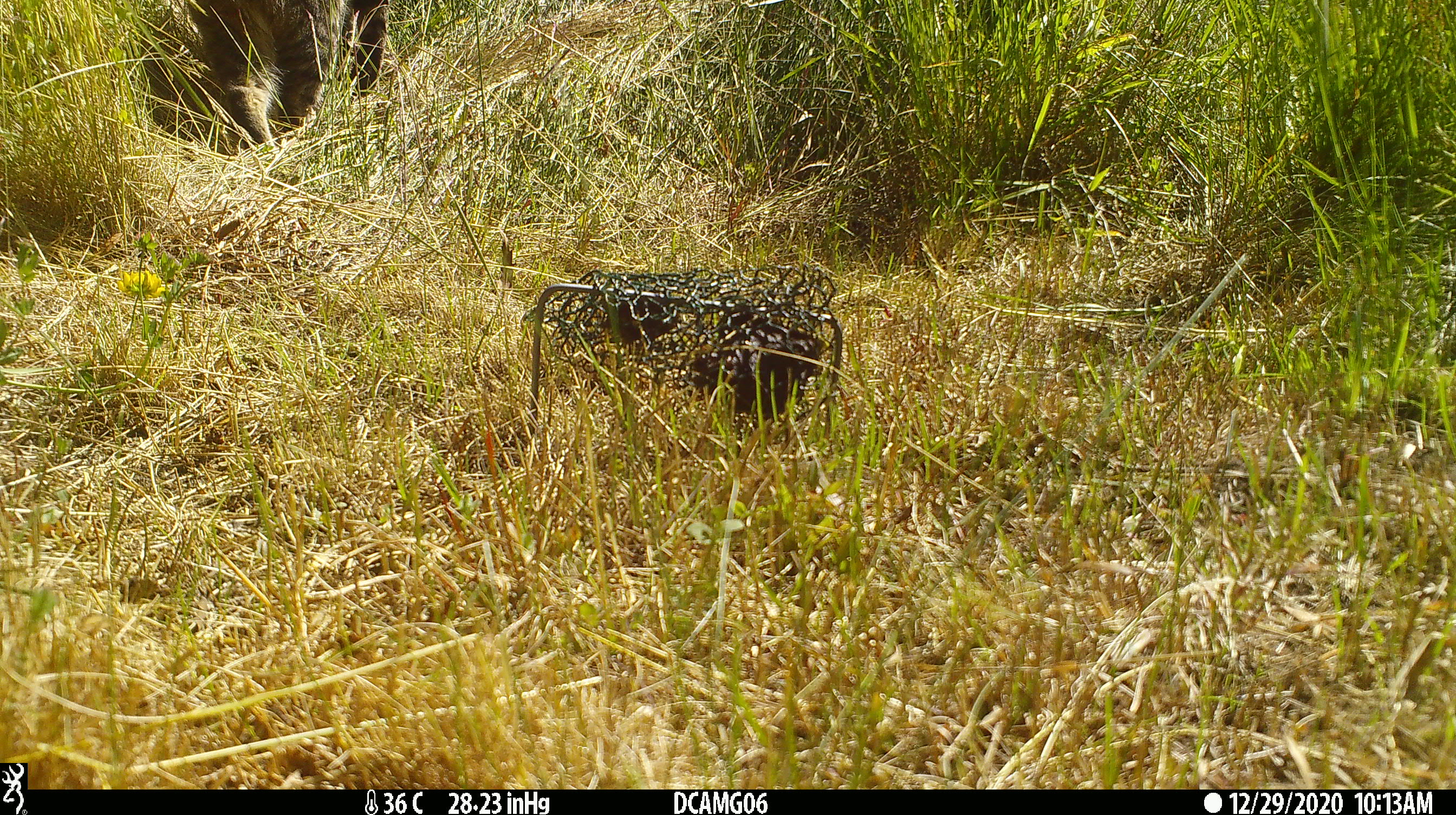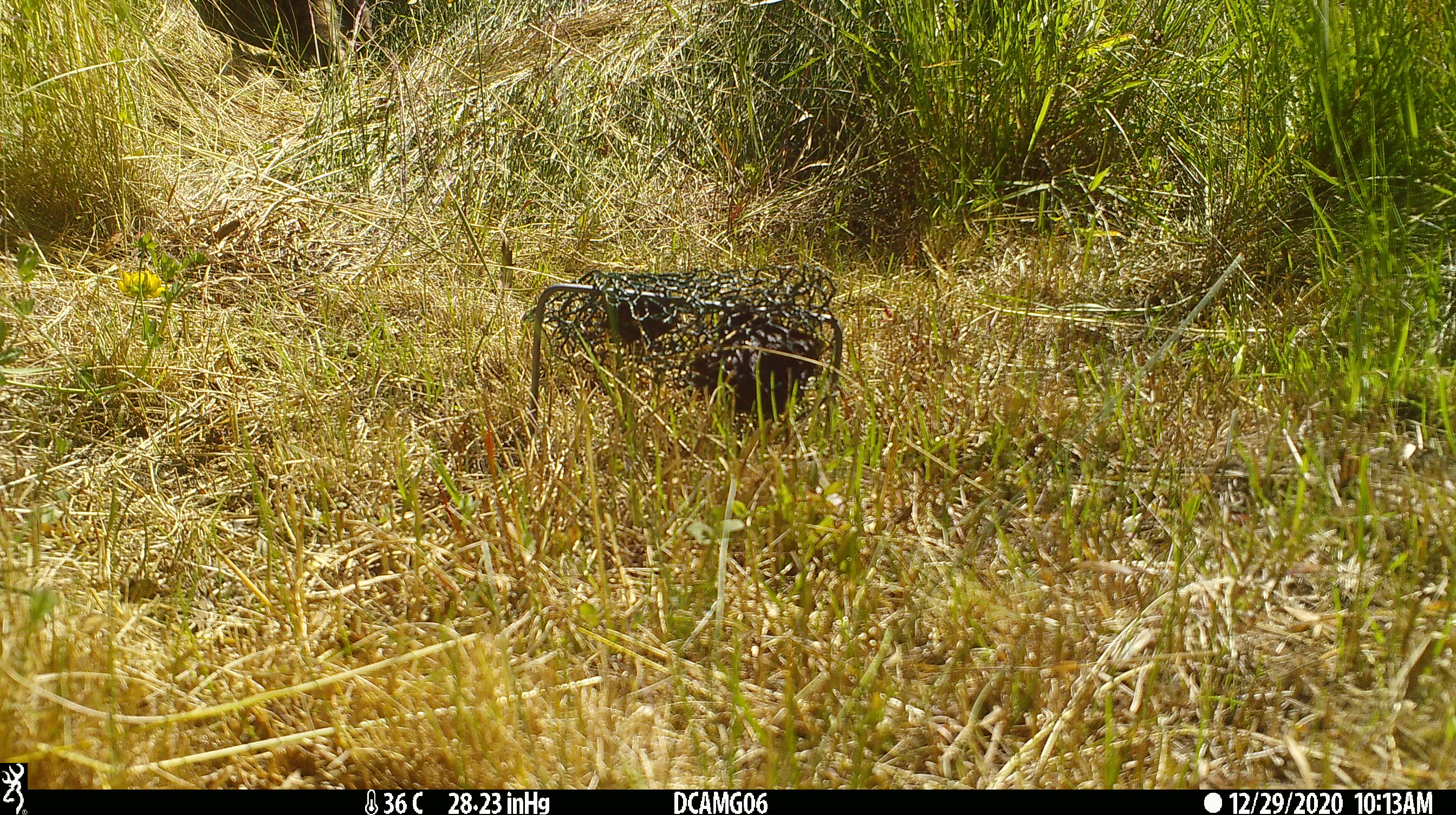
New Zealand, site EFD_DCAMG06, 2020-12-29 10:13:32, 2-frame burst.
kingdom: Animalia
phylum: Chordata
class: Mammalia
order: Carnivora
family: Felidae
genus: Felis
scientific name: Felis catus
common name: domestic cat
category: cat